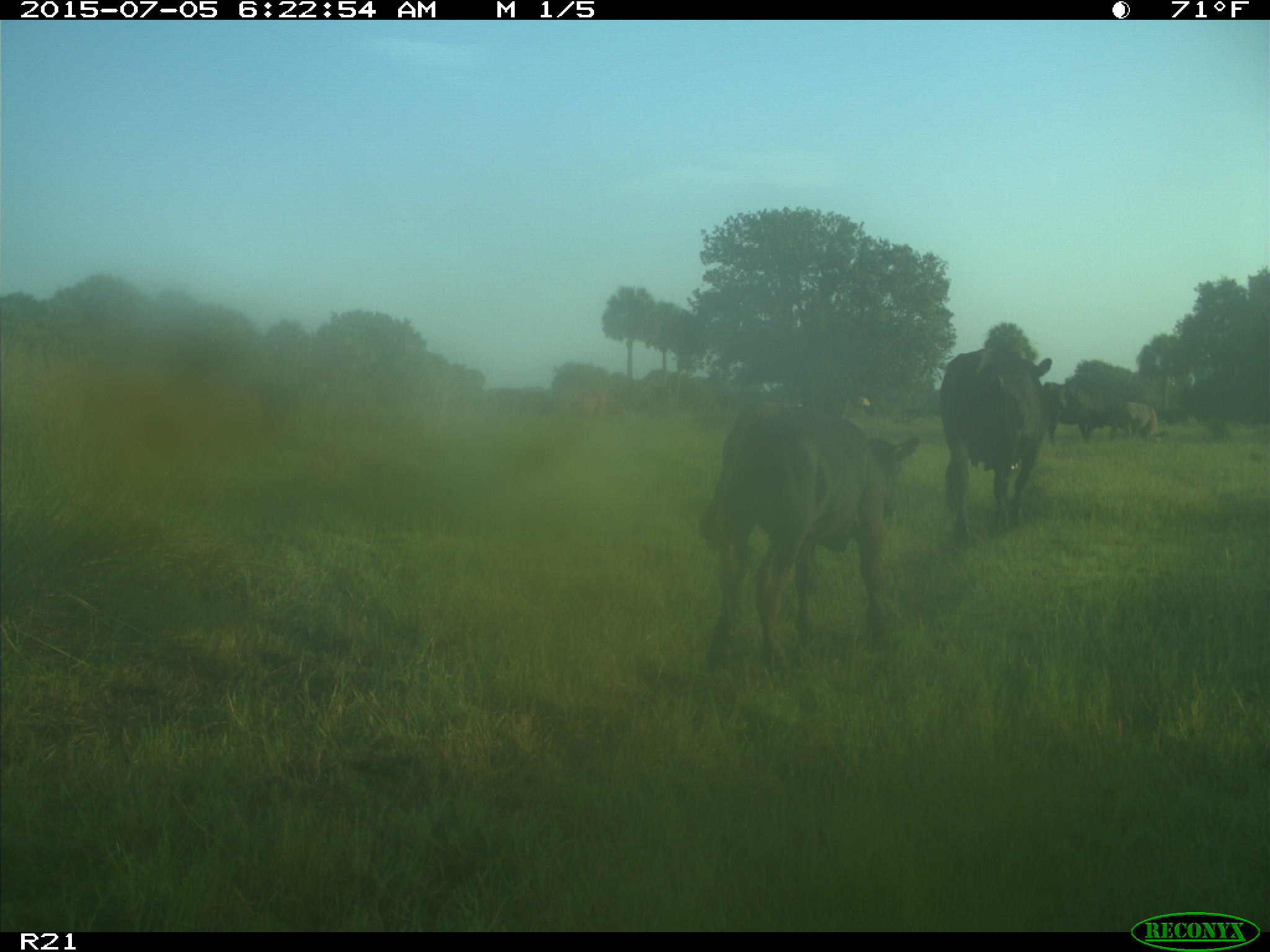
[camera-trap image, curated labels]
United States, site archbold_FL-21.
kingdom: Animalia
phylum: Chordata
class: Mammalia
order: Artiodactyla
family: Bovidae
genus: Bos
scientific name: Bos taurus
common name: domestic cow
Bos taurus (domestic cow).